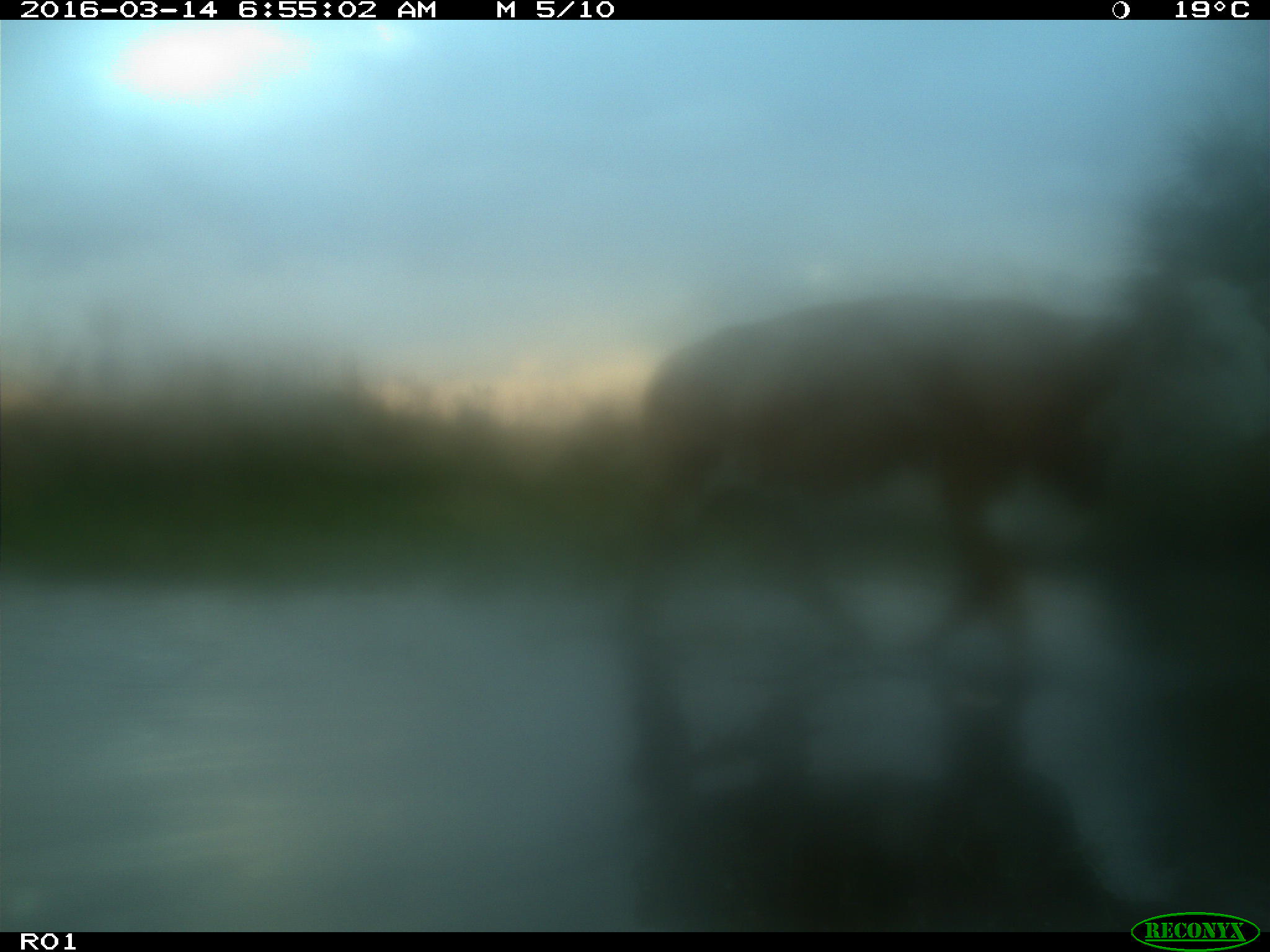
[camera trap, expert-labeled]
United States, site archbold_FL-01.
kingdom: Animalia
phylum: Chordata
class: Mammalia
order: Artiodactyla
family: Bovidae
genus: Bos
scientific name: Bos taurus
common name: domestic cow